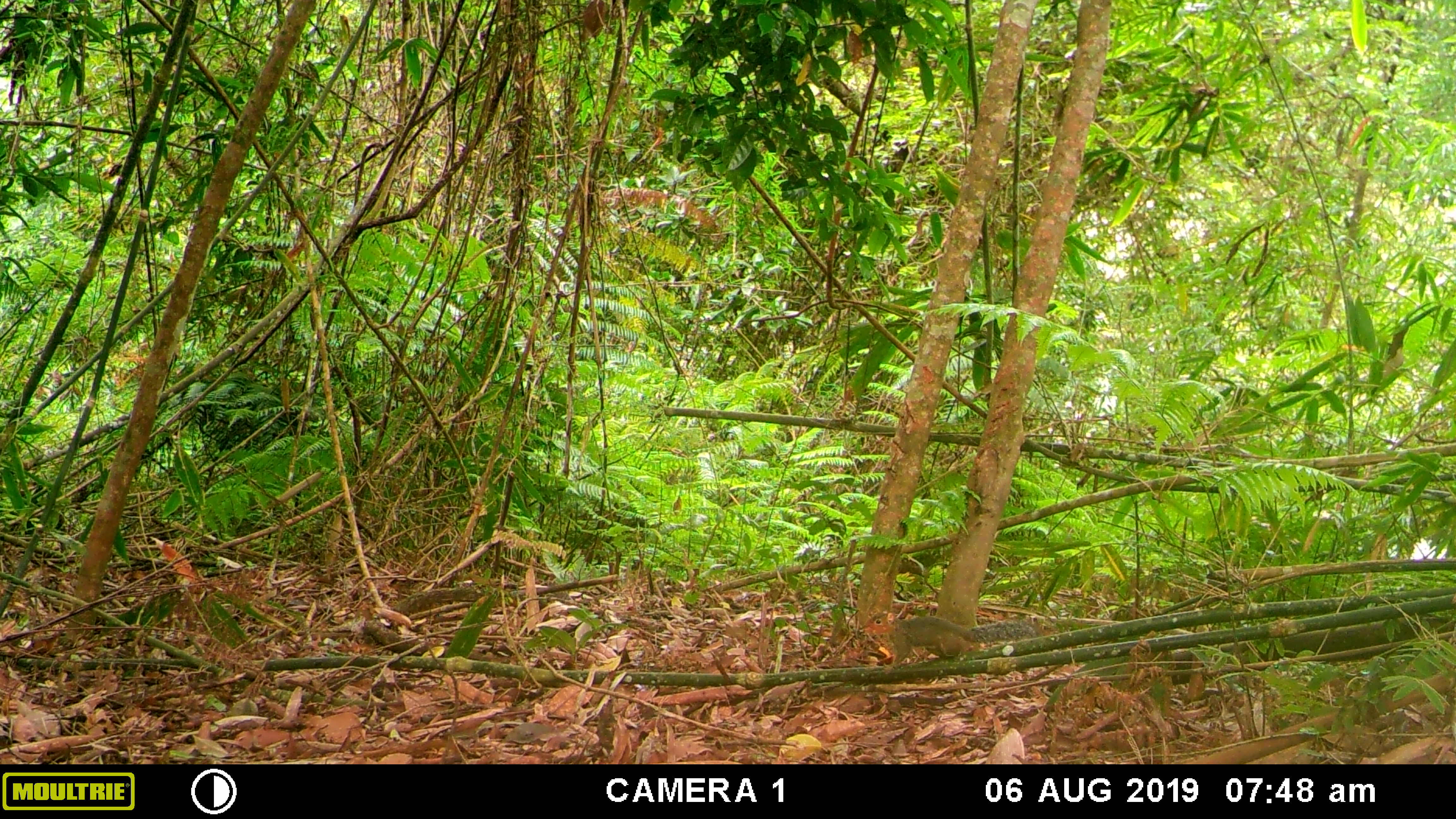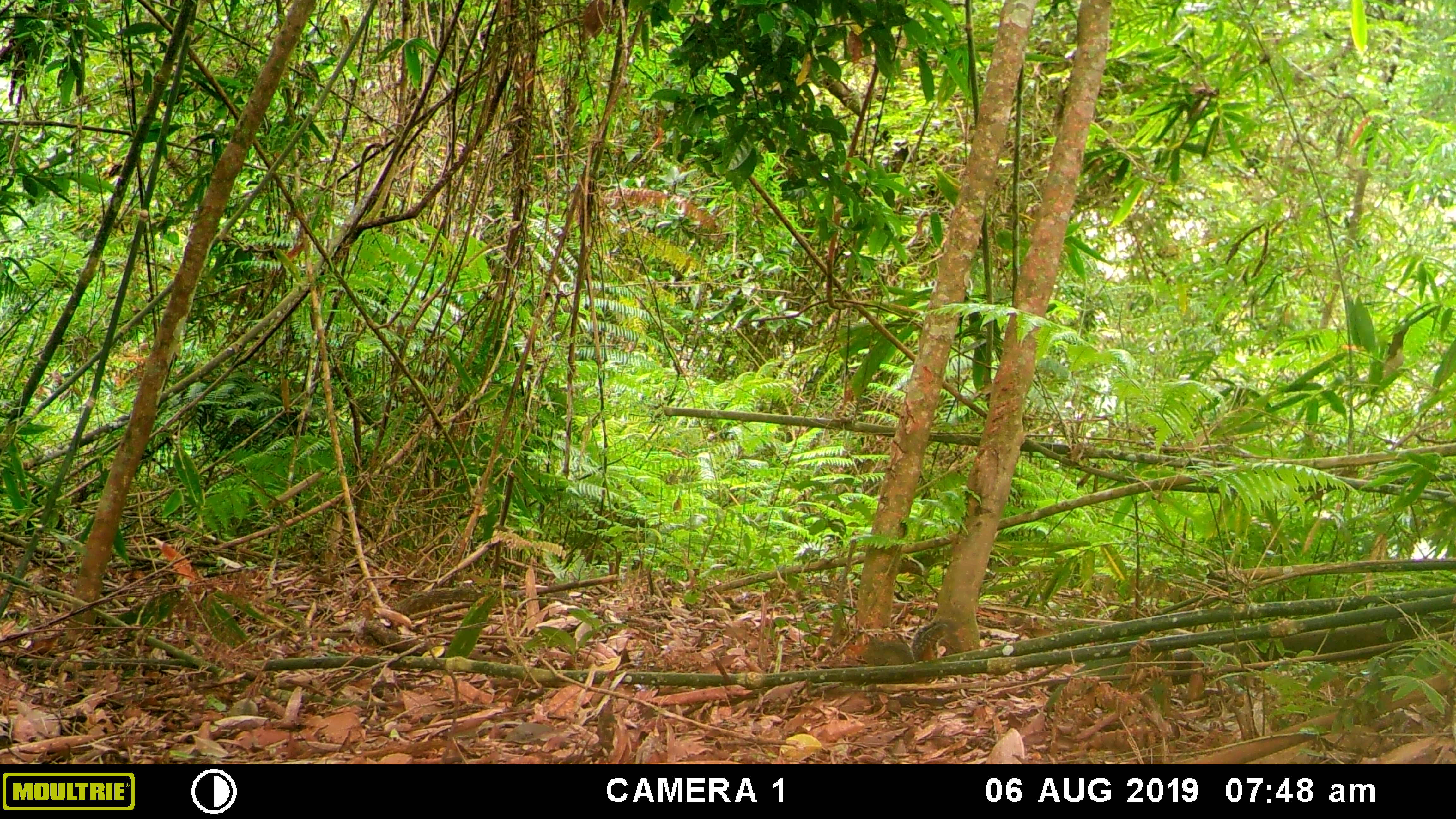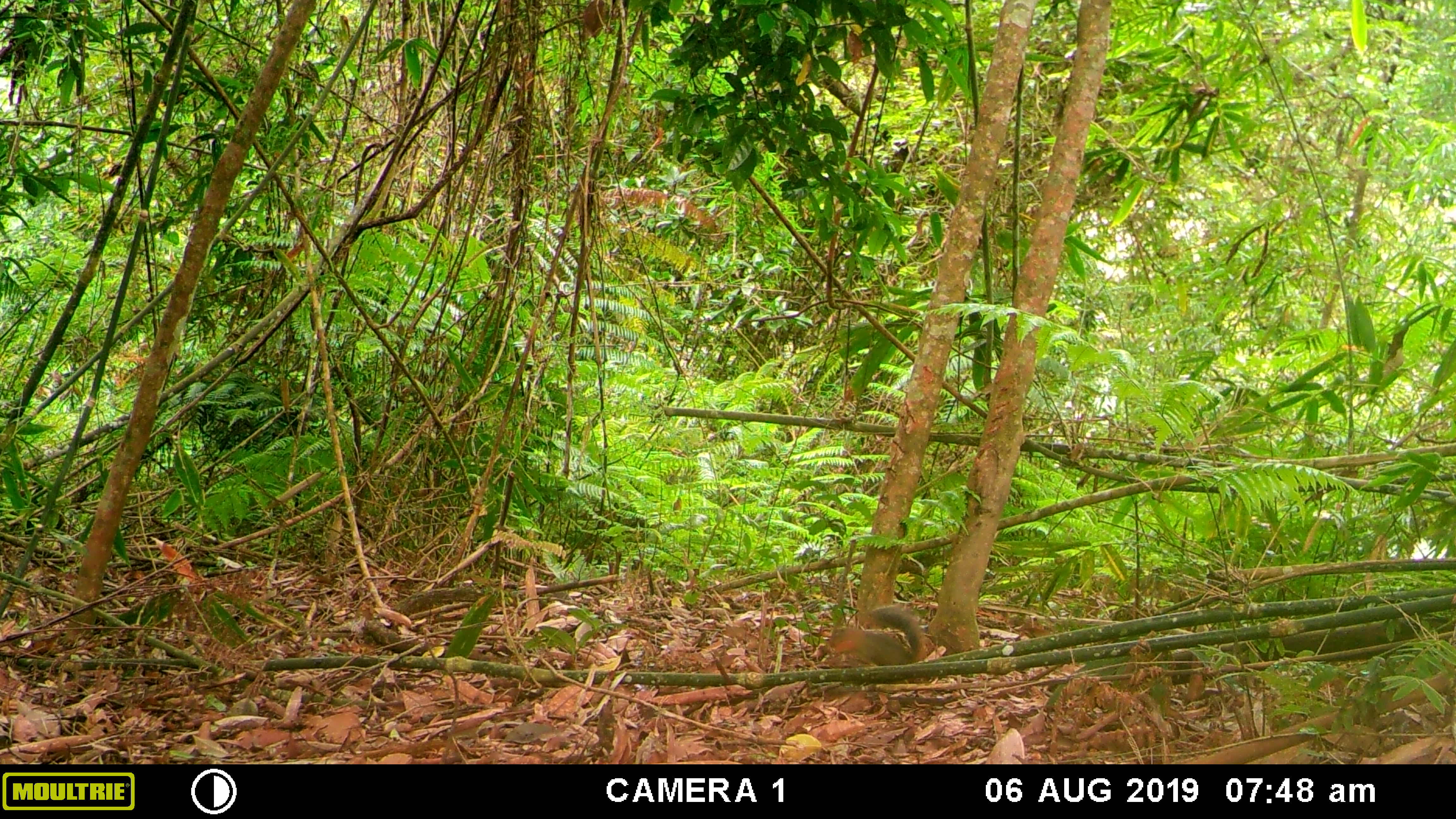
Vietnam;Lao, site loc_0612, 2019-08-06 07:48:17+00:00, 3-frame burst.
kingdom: Animalia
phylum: Chordata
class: Mammalia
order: Rodentia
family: Sciuridae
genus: Dremomys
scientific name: Dremomys rufigenis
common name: red-cheeked squirrel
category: red cheeked squirrel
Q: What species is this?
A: Red cheeked squirrel (red-cheeked squirrel) (Dremomys rufigenis).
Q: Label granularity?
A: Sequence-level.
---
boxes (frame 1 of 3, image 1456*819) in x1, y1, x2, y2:
red cheeked squirrel: 863, 609, 1037, 675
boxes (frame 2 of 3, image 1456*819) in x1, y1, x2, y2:
red cheeked squirrel: 843, 619, 962, 684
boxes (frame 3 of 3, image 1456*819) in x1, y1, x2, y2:
red cheeked squirrel: 825, 604, 928, 667